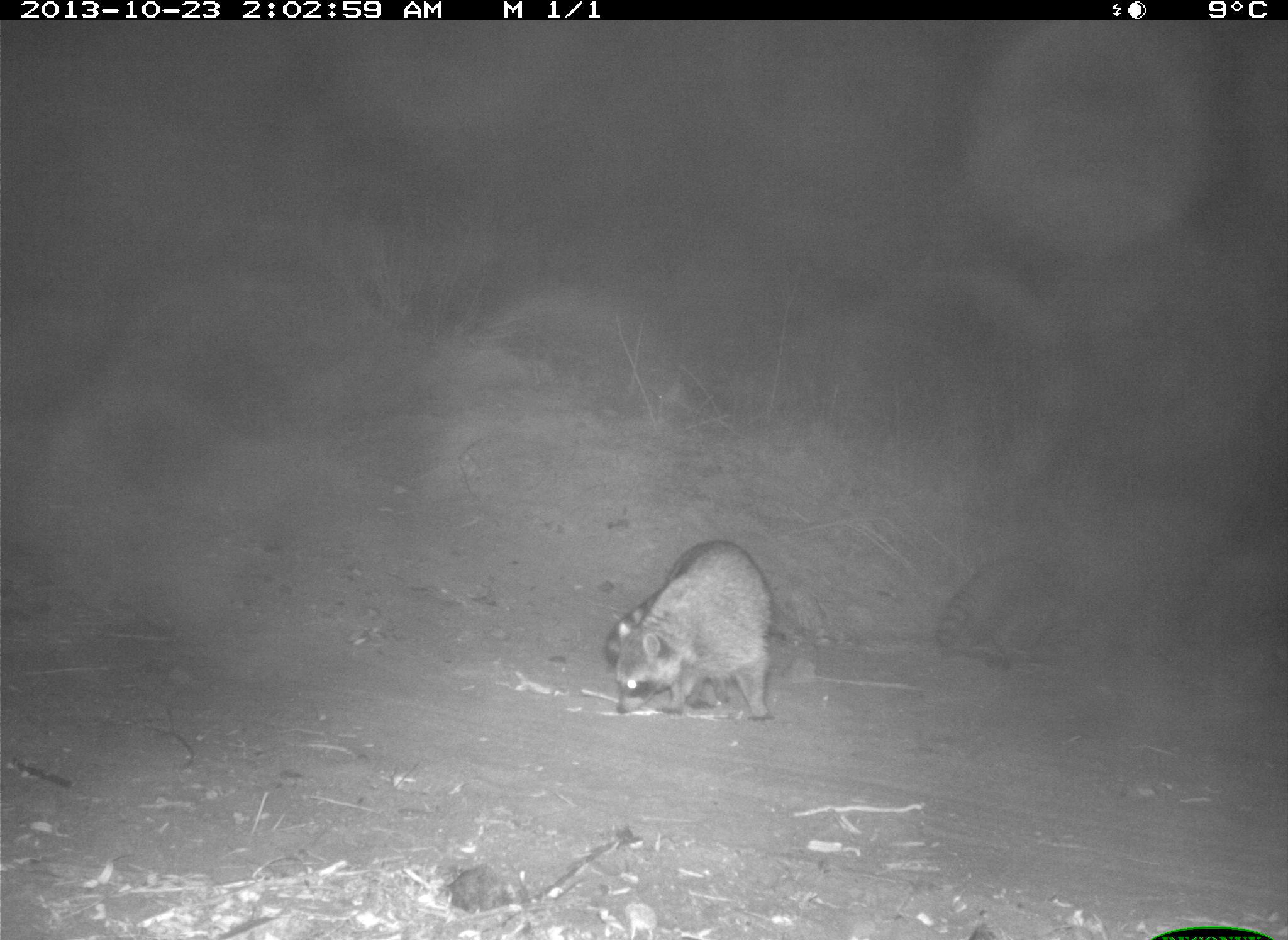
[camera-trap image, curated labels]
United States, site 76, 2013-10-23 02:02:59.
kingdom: Animalia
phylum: Chordata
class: Mammalia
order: Carnivora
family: Procyonidae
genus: Procyon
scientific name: Procyon lotor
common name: raccoon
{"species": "raccoon (Procyon lotor)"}